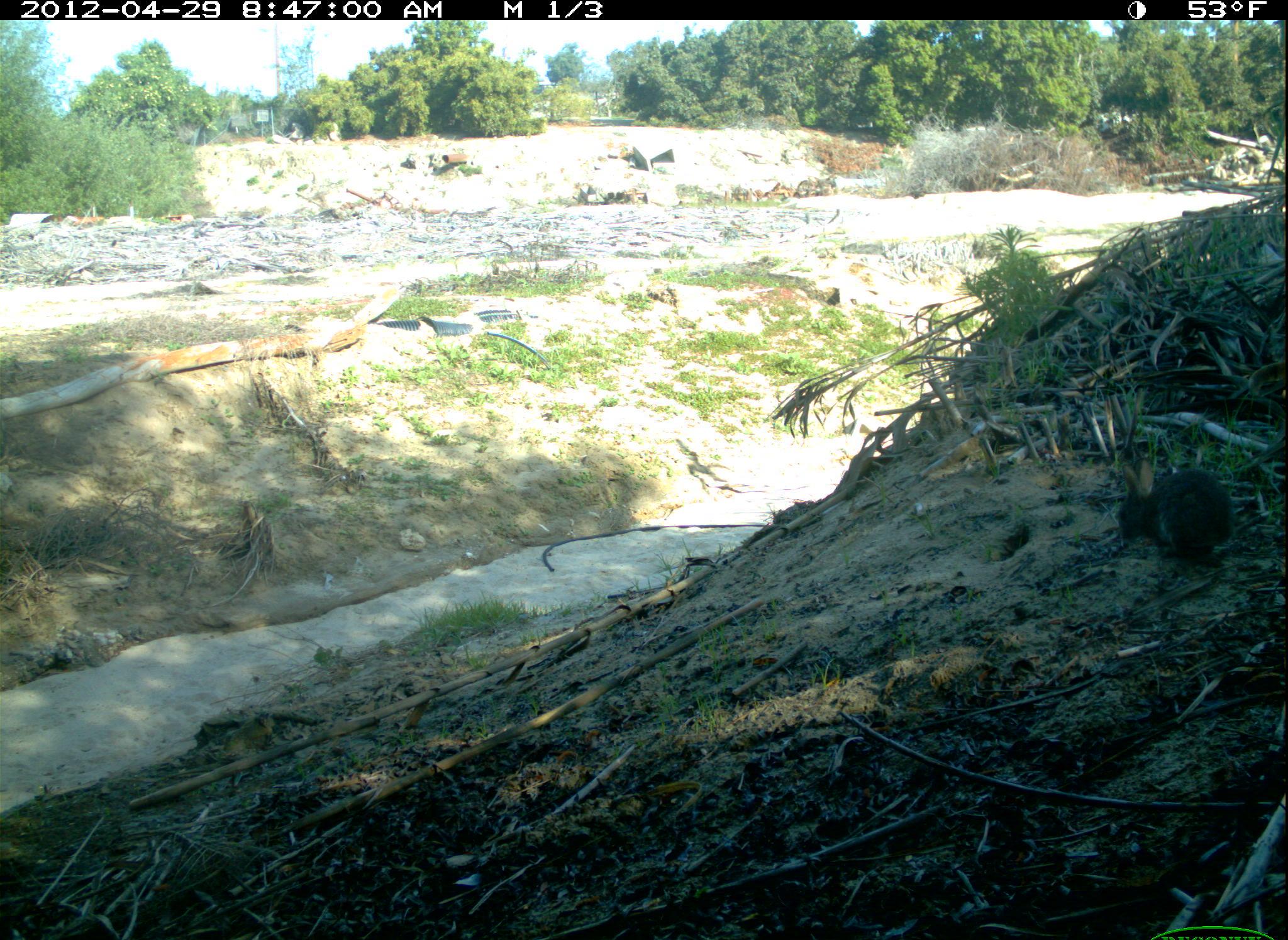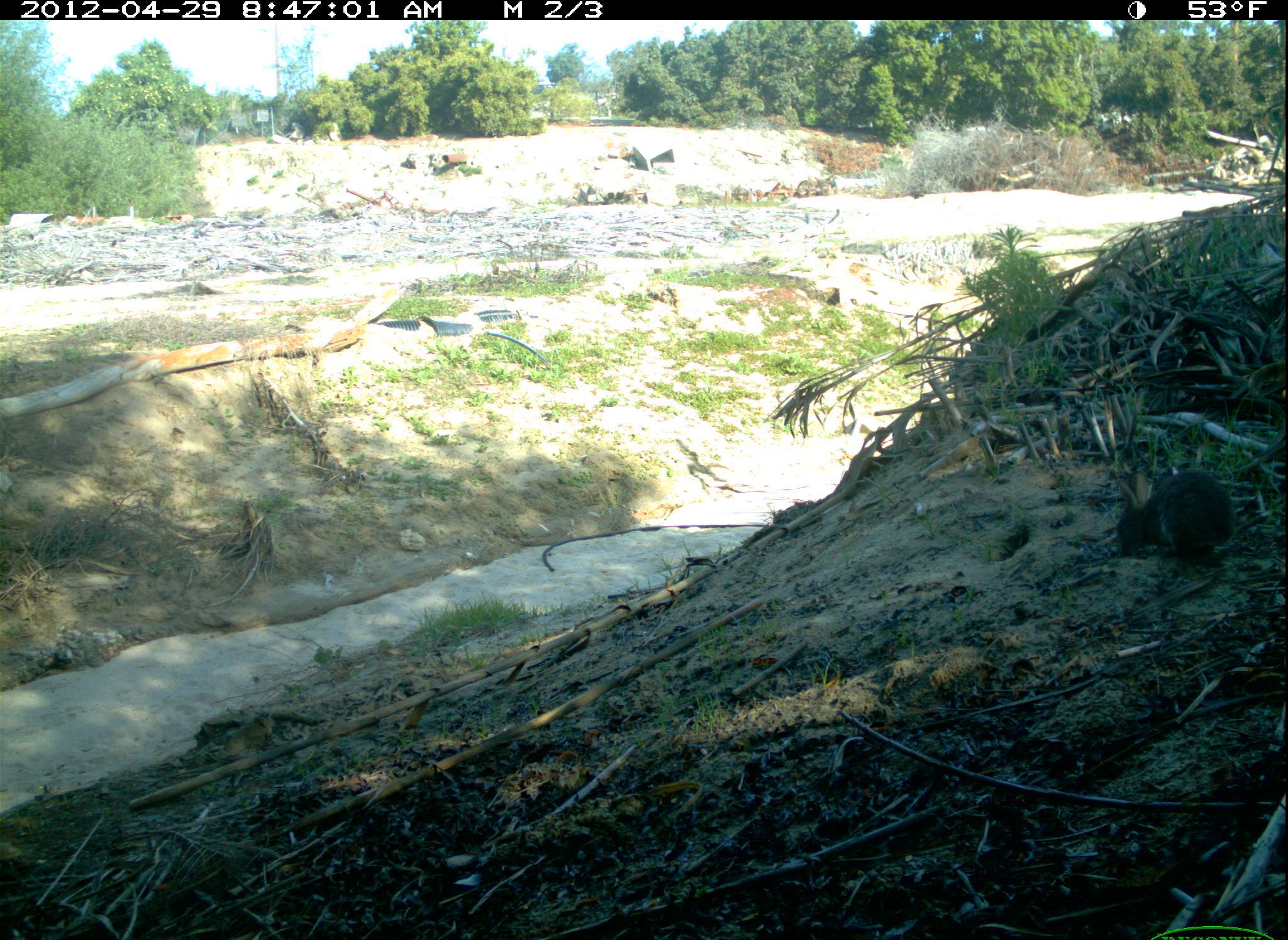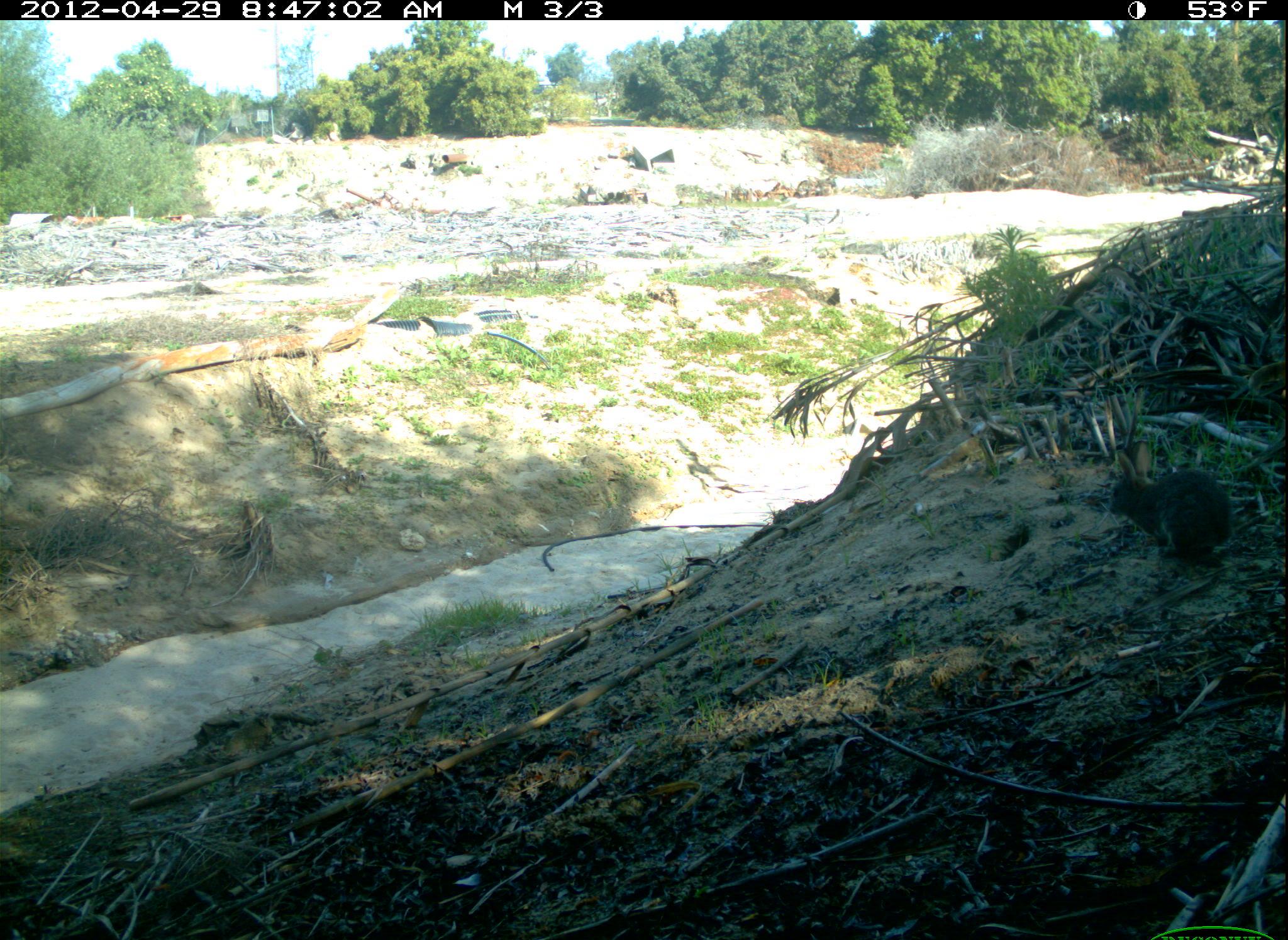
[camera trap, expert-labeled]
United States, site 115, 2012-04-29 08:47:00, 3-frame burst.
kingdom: Animalia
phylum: Chordata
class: Mammalia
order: Lagomorpha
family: Leporidae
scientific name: Leporidae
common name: rabbits and hares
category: rabbit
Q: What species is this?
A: Rabbit (rabbits and hares) (Leporidae).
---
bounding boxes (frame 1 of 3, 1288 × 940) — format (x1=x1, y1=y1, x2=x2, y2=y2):
rabbit: (x1=1107, y1=453, x2=1241, y2=576)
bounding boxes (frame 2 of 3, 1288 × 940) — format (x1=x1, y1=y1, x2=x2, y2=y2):
rabbit: (x1=1104, y1=462, x2=1241, y2=578)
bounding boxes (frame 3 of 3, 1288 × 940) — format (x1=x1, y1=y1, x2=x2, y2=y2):
rabbit: (x1=1100, y1=438, x2=1256, y2=570)